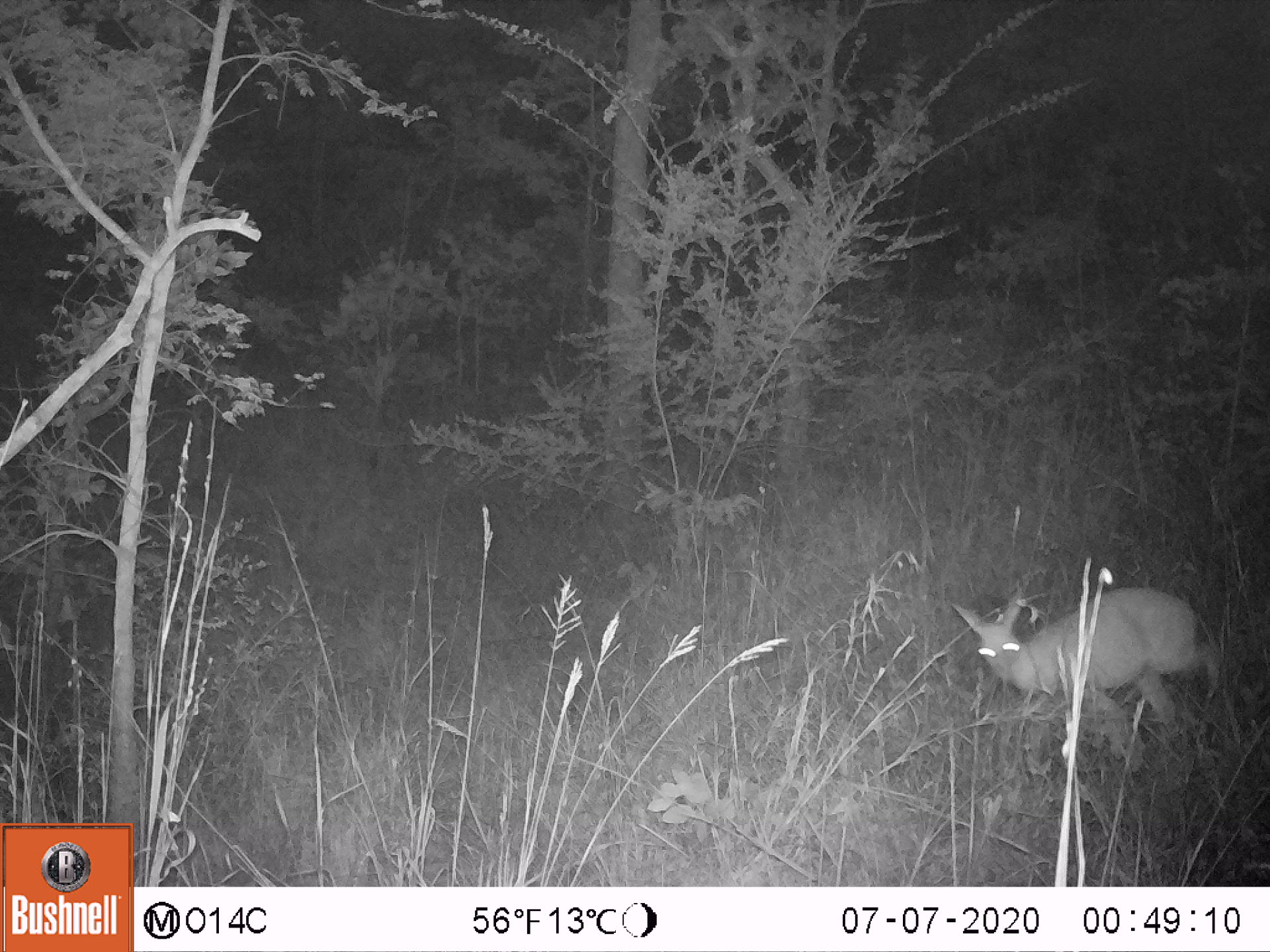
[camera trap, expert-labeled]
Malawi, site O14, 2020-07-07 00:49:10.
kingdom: Animalia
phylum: Chordata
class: Mammalia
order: Artiodactyla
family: Bovidae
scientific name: Antilopinae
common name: small antelope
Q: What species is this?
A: Small antelope (Antilopinae).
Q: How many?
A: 1.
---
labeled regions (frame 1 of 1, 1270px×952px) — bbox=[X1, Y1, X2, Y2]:
small antelope: bbox=[941, 552, 1245, 792]